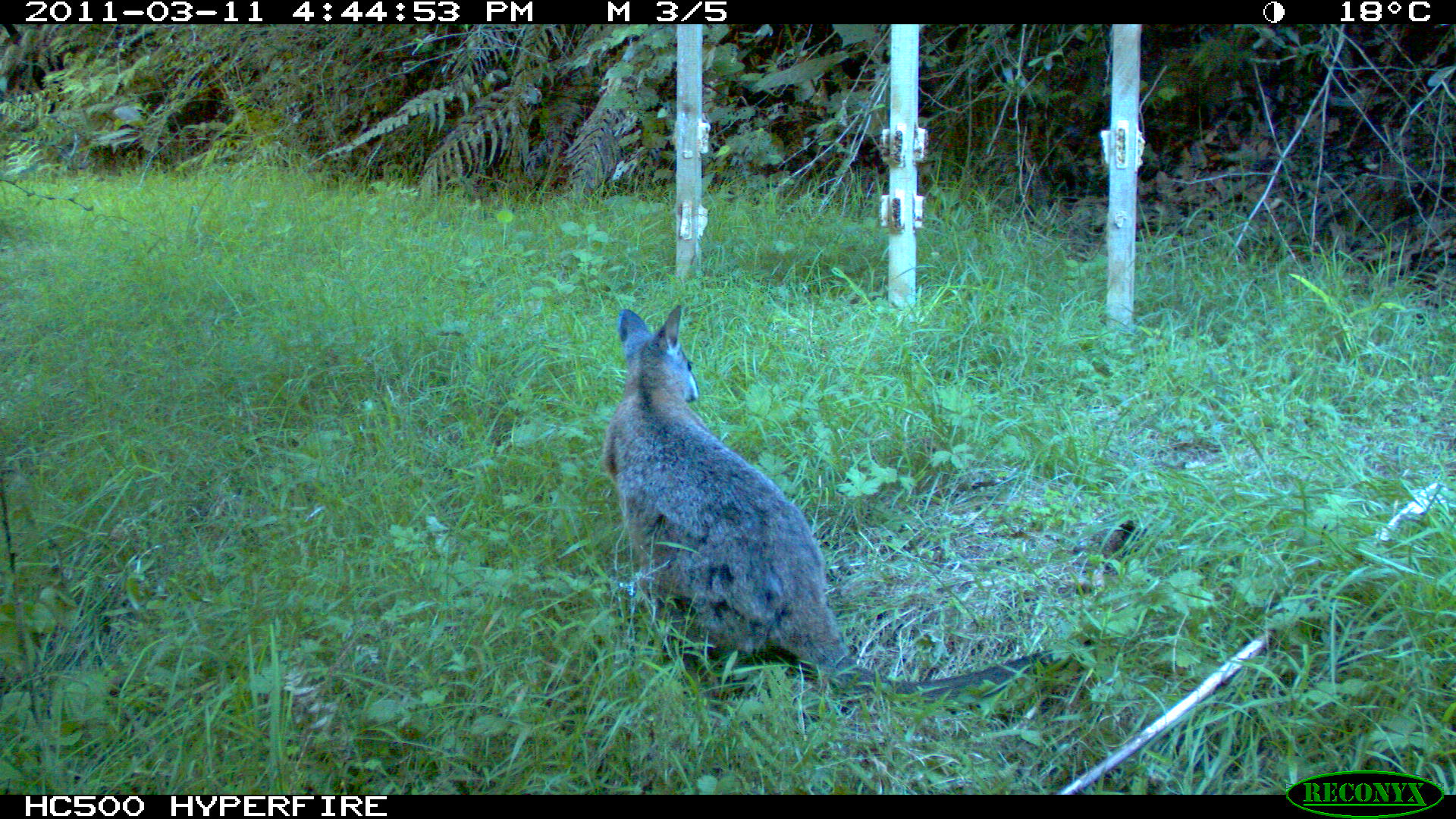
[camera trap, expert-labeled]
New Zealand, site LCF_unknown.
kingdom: Animalia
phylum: Chordata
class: Mammalia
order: Diprotodontia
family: Macropodidae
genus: Notamacropus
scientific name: Notamacropus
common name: wallaby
Wallaby (Notamacropus).